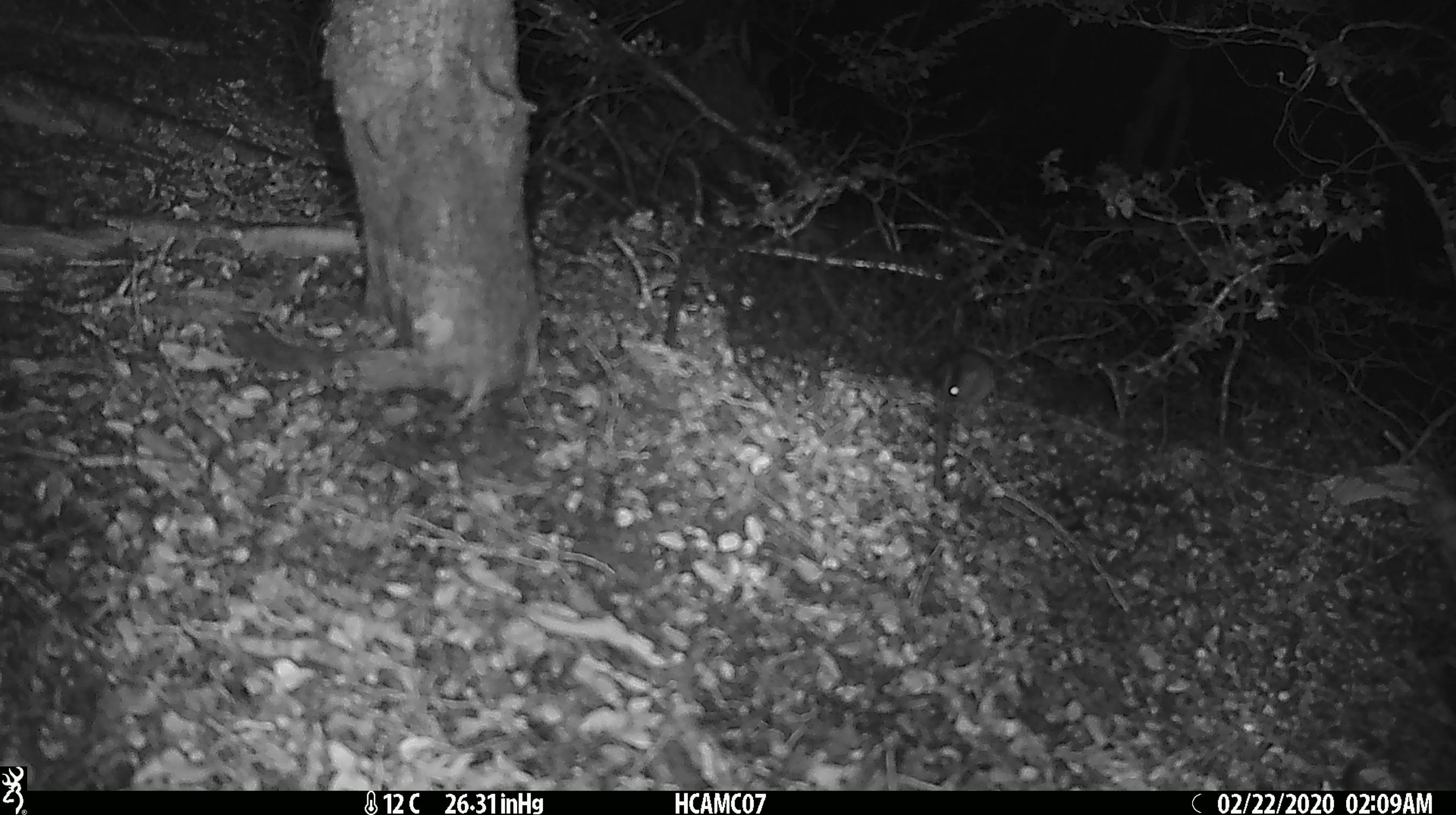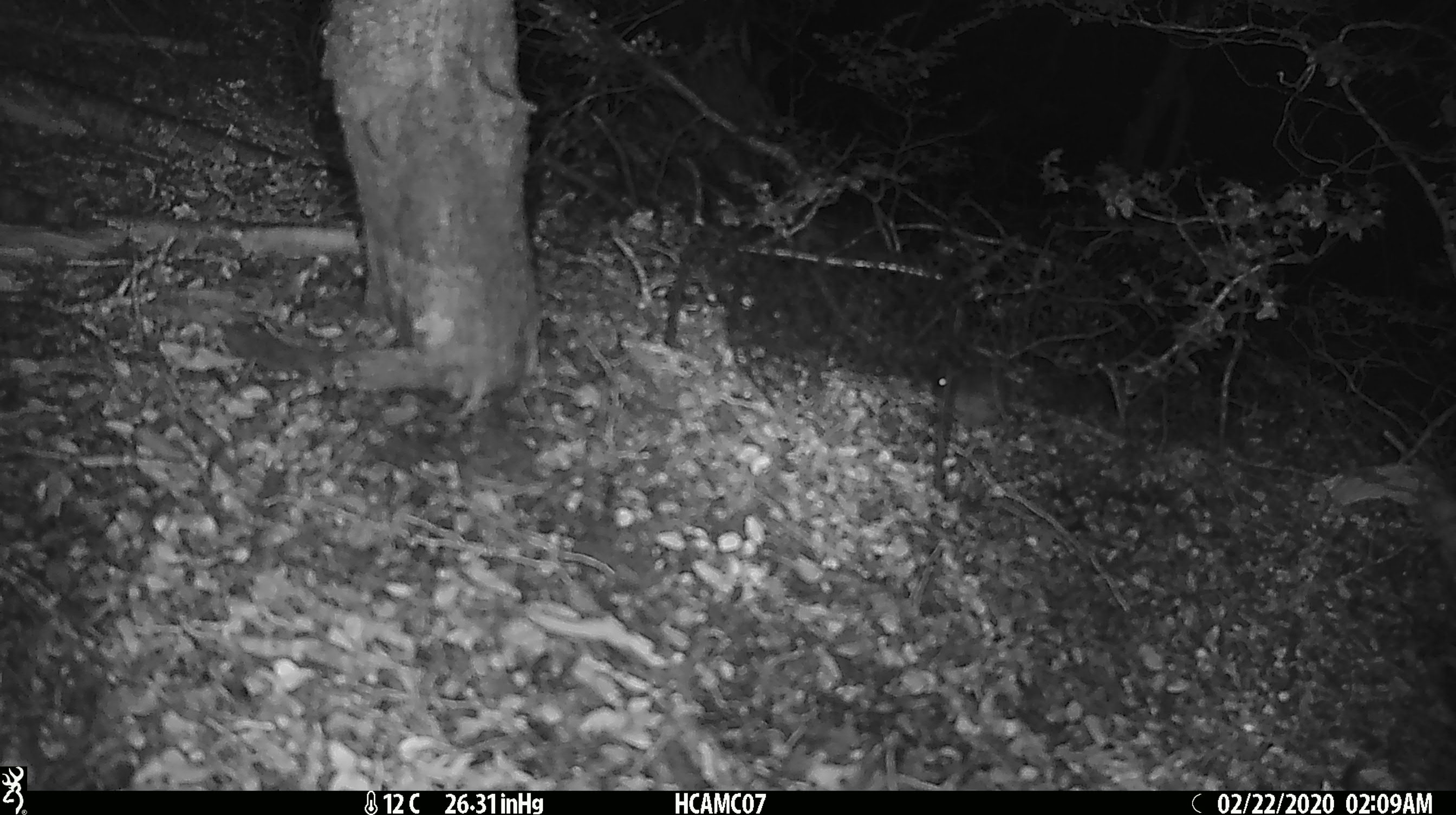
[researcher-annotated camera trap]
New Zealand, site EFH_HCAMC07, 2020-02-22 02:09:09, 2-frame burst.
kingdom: Animalia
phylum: Chordata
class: Mammalia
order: Rodentia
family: Muridae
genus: Mus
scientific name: Mus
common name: mouse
Mouse (Mus).